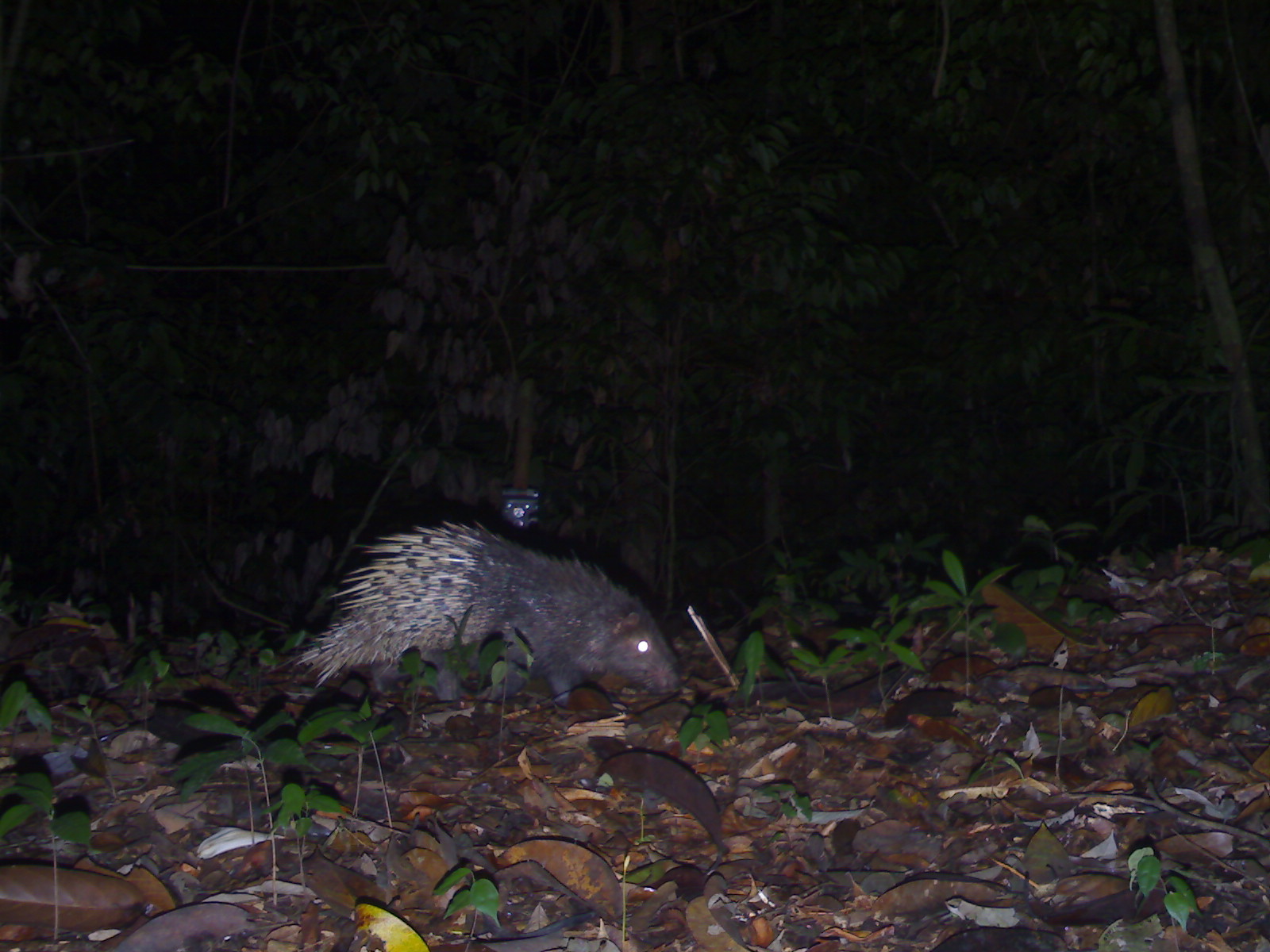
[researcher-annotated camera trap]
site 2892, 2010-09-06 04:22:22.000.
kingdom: Animalia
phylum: Chordata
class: Mammalia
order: Rodentia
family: Hystricidae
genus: Hystrix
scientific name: Hystrix brachyura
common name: east asian porcupine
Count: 1.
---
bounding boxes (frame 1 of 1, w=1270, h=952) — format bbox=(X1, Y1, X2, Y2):
hystrix brachyura: bbox=(269, 515, 686, 707)